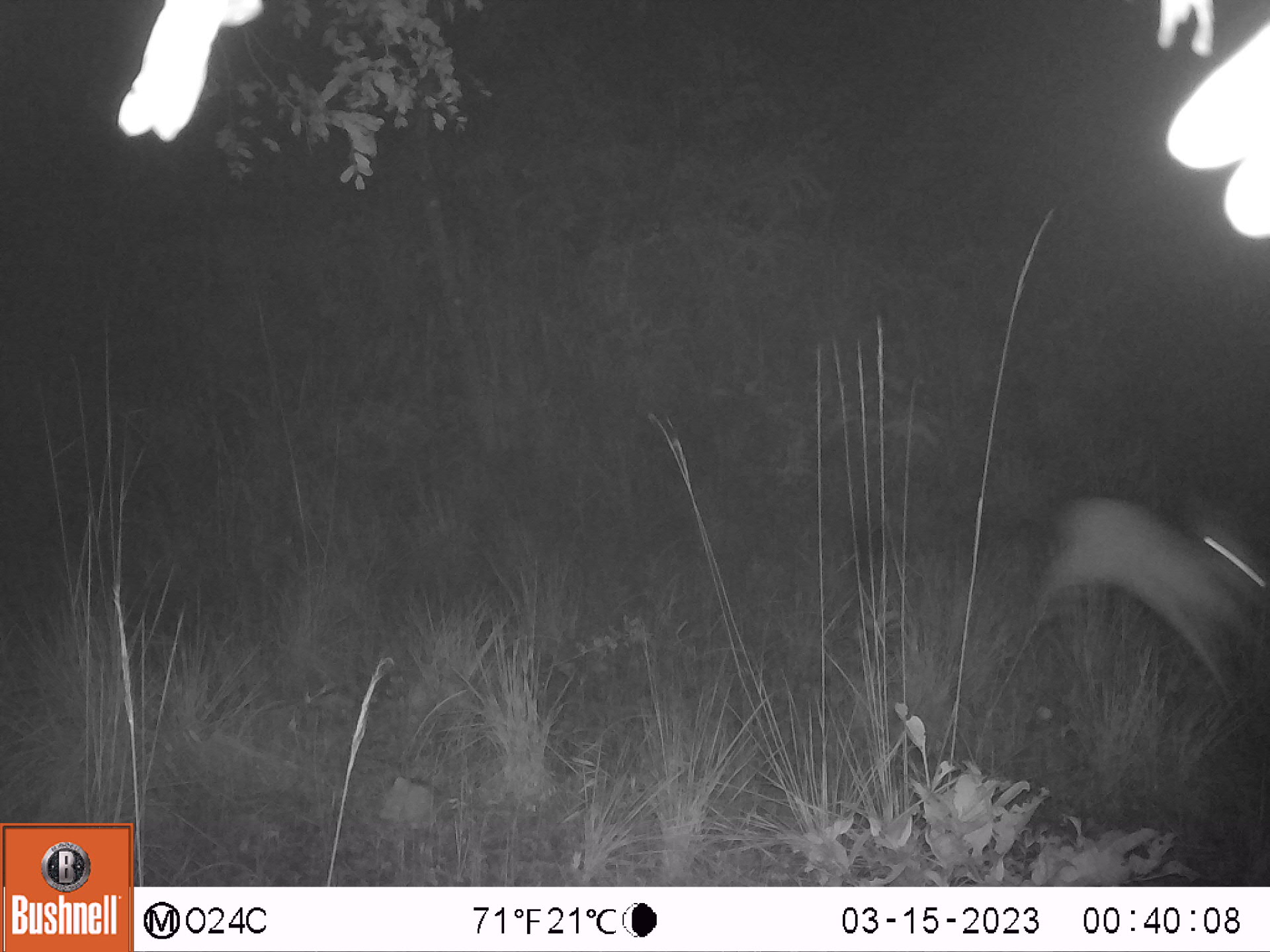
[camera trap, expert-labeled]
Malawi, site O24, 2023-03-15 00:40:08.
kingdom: Animalia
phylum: Chordata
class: Mammalia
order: Artiodactyla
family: Bovidae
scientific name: Antilopinae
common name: small antelope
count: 1